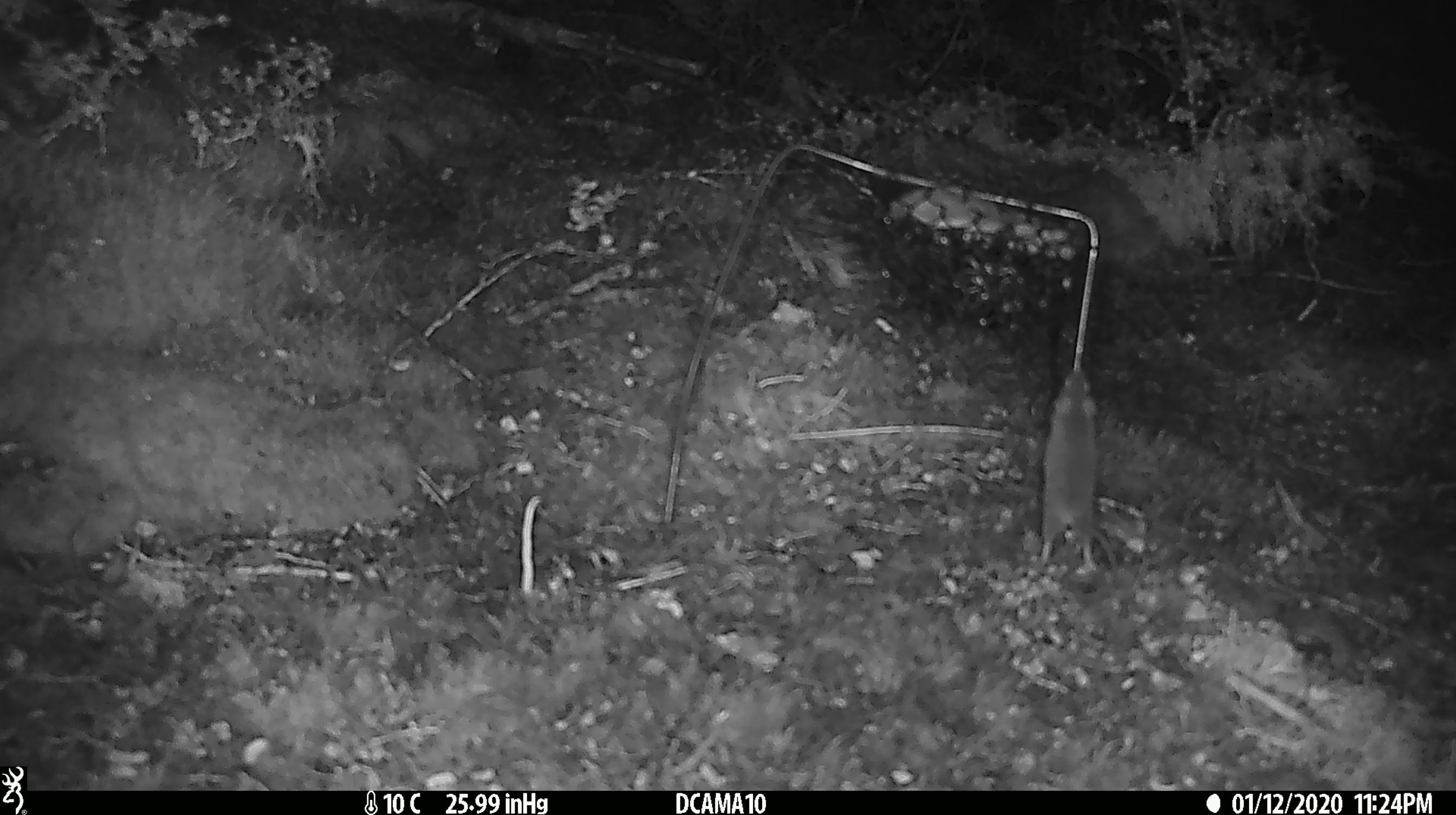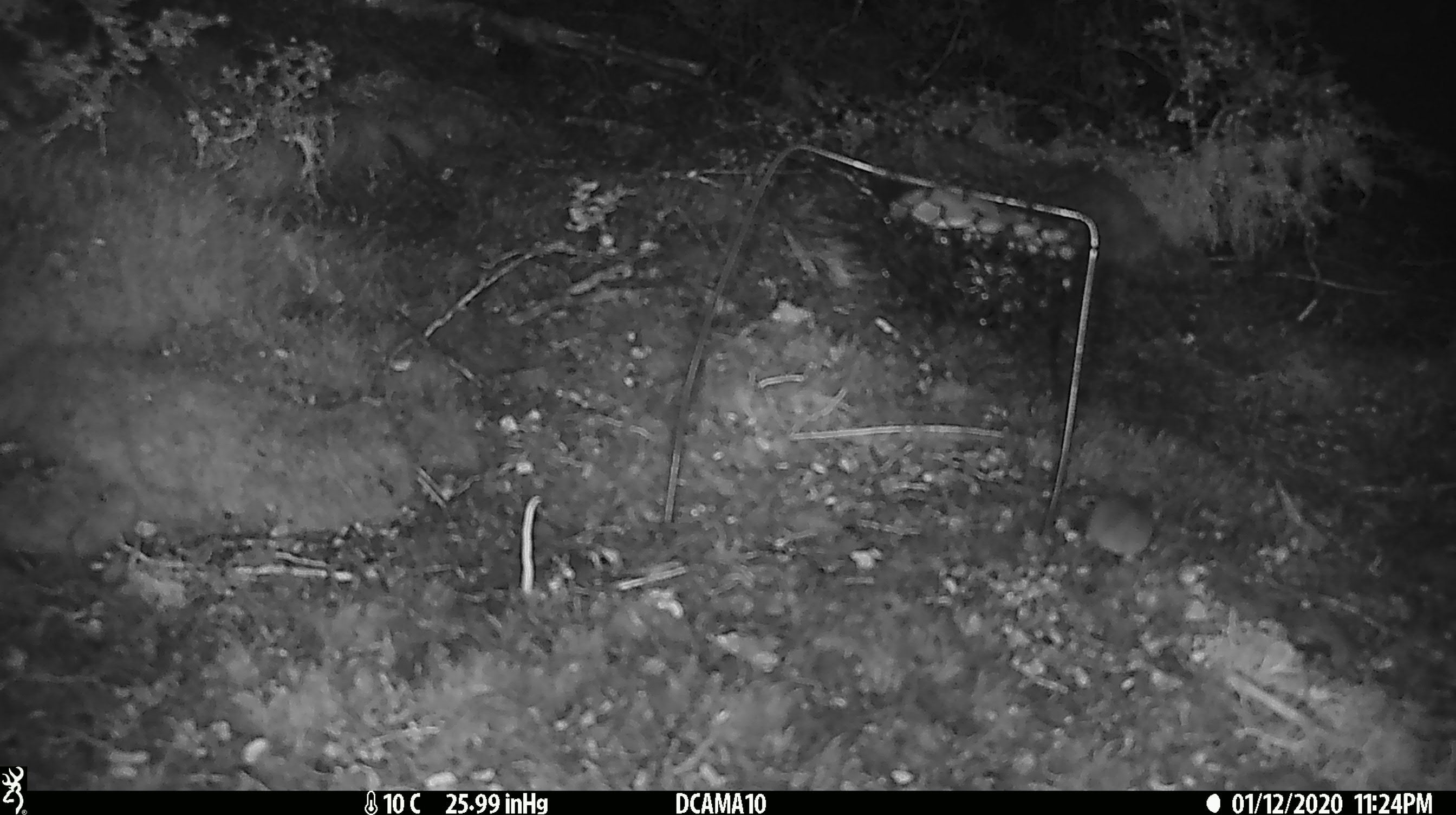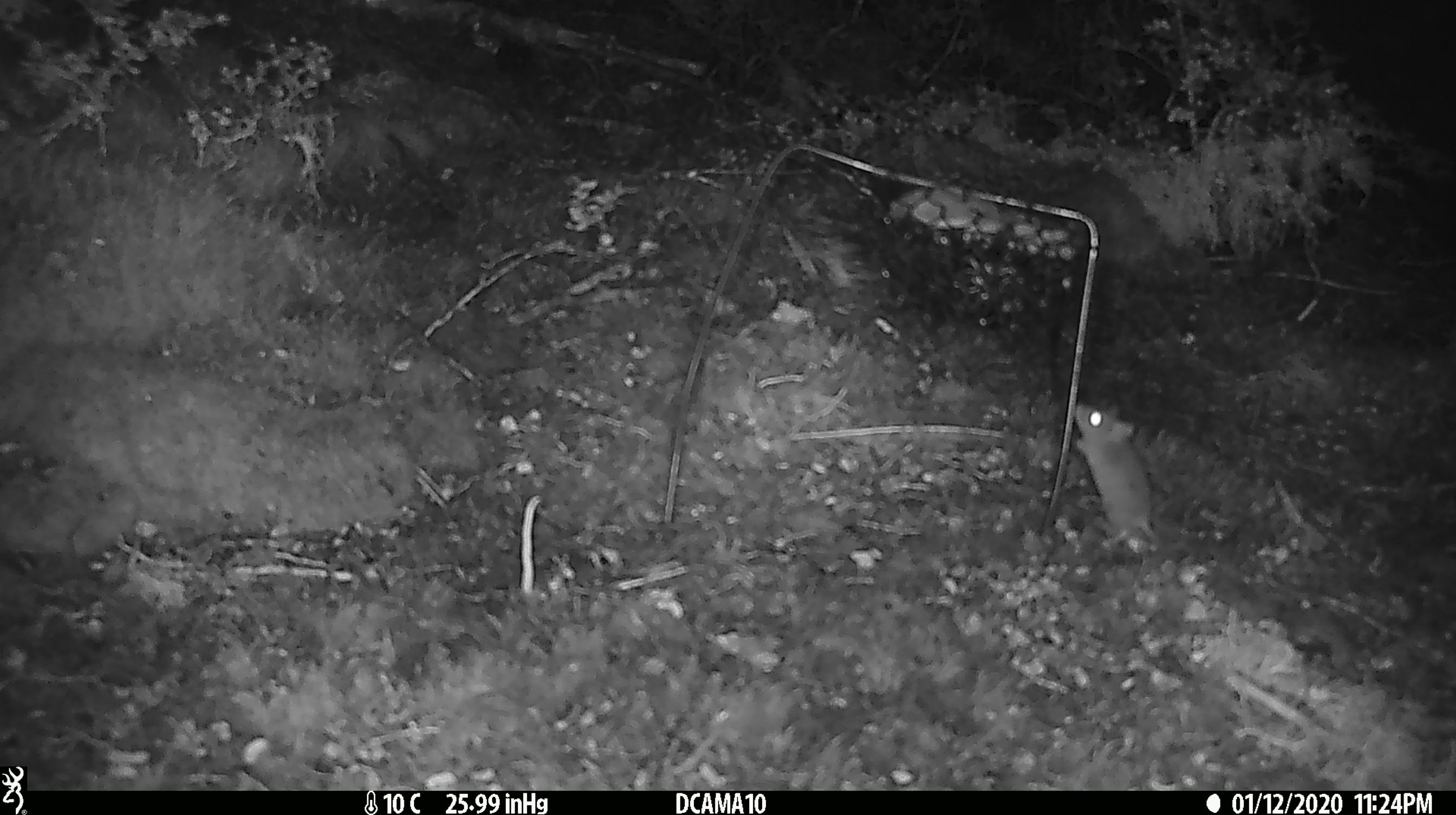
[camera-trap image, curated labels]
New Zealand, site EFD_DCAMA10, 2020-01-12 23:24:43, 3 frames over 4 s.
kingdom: Animalia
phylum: Chordata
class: Mammalia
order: Rodentia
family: Muridae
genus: Mus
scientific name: Mus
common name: mouse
Mouse (Mus).